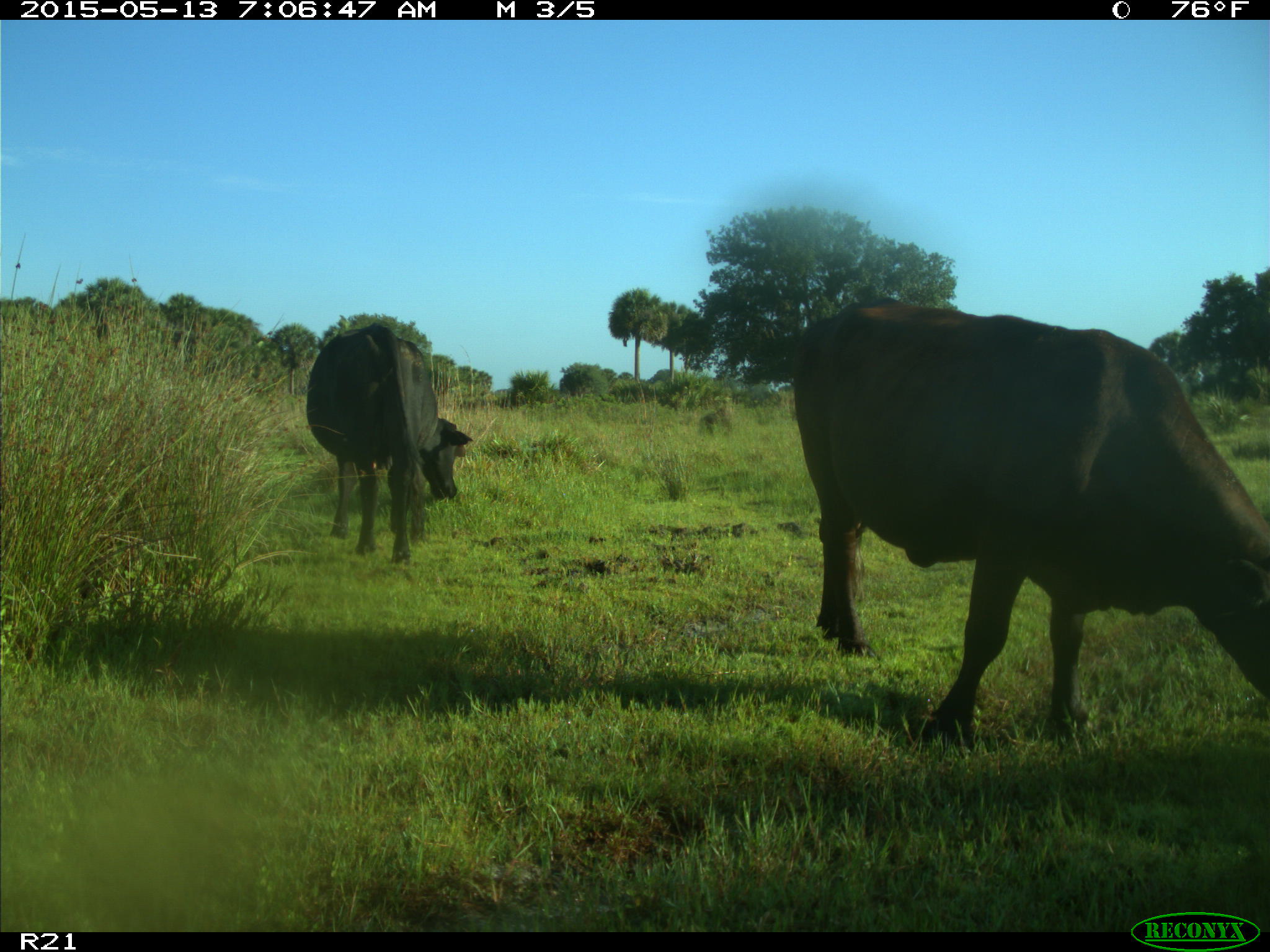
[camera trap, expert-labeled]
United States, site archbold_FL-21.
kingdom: Animalia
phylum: Chordata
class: Mammalia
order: Artiodactyla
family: Bovidae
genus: Bos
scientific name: Bos taurus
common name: domestic cow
Bos taurus (domestic cow).